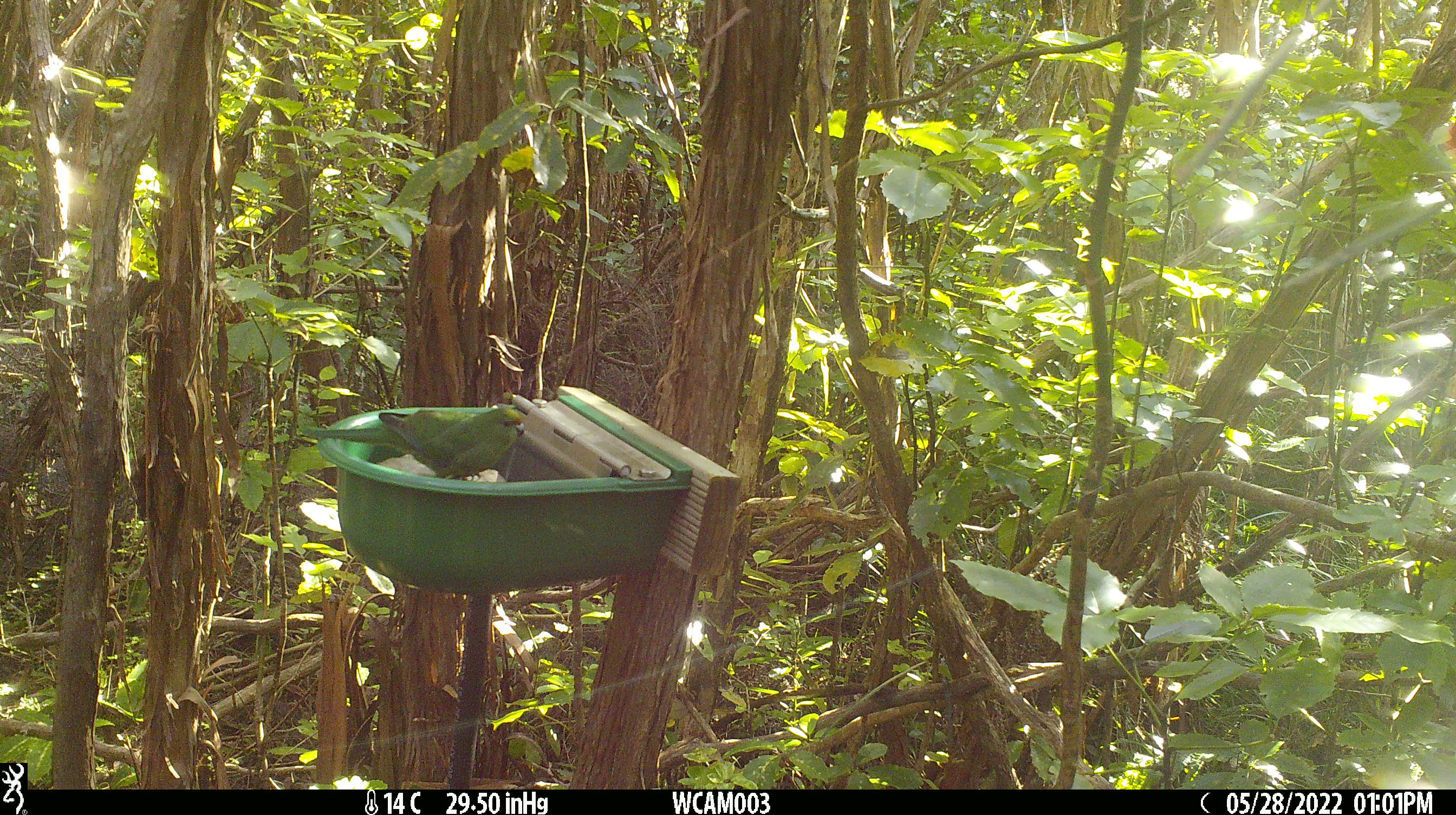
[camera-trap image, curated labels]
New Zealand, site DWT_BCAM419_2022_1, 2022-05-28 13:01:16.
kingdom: Animalia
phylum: Chordata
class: Aves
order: Psittaciformes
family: Psittaculidae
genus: Cyanoramphus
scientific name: Cyanoramphus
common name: parakeet